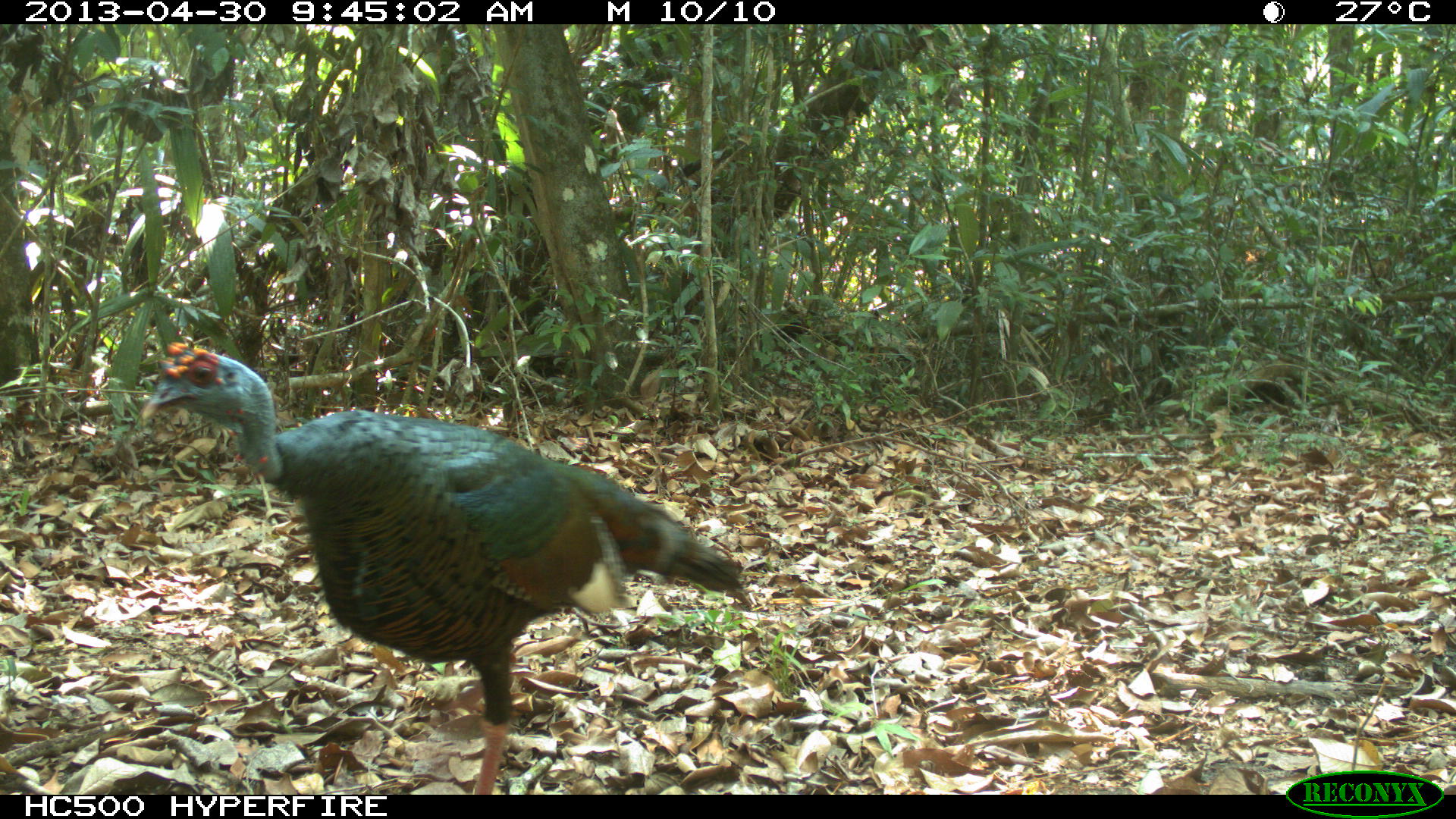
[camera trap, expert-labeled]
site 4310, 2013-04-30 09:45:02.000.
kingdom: Animalia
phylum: Chordata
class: Aves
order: Galliformes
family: Phasianidae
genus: Meleagris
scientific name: Meleagris ocellata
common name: ocellated turkey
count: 2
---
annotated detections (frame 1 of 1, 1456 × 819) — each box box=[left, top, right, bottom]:
meleagris ocellata: box=[134, 331, 756, 790]